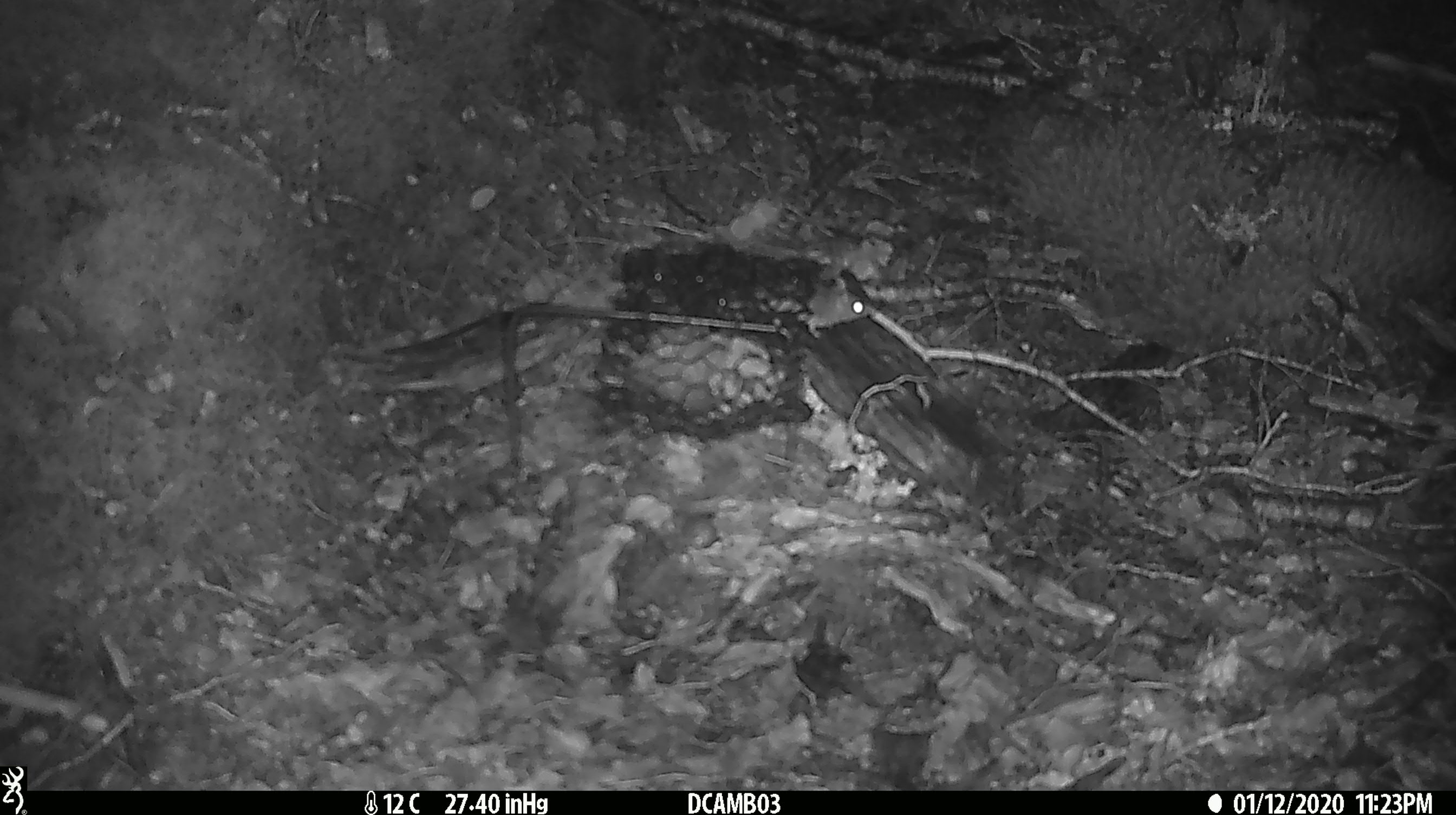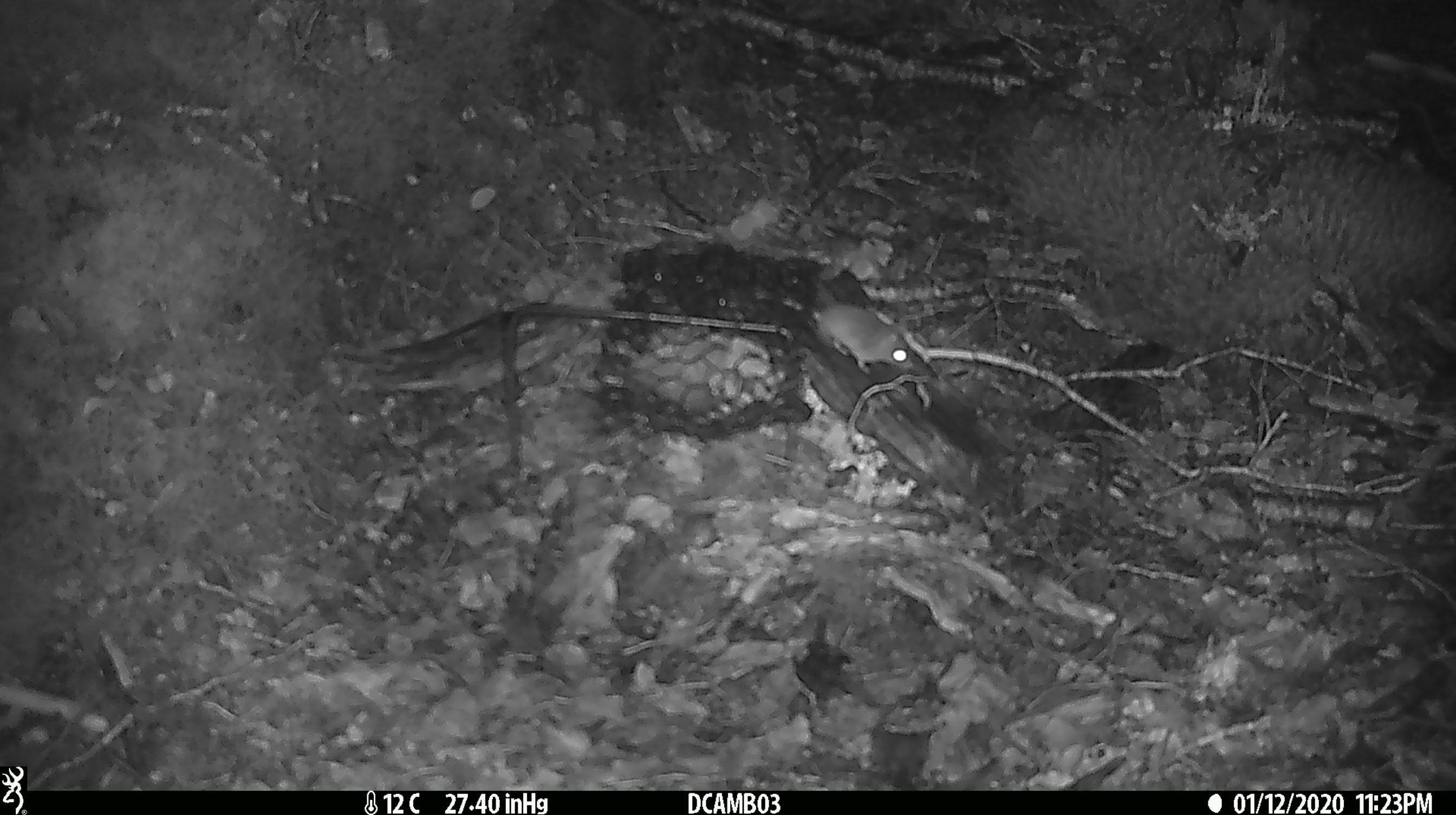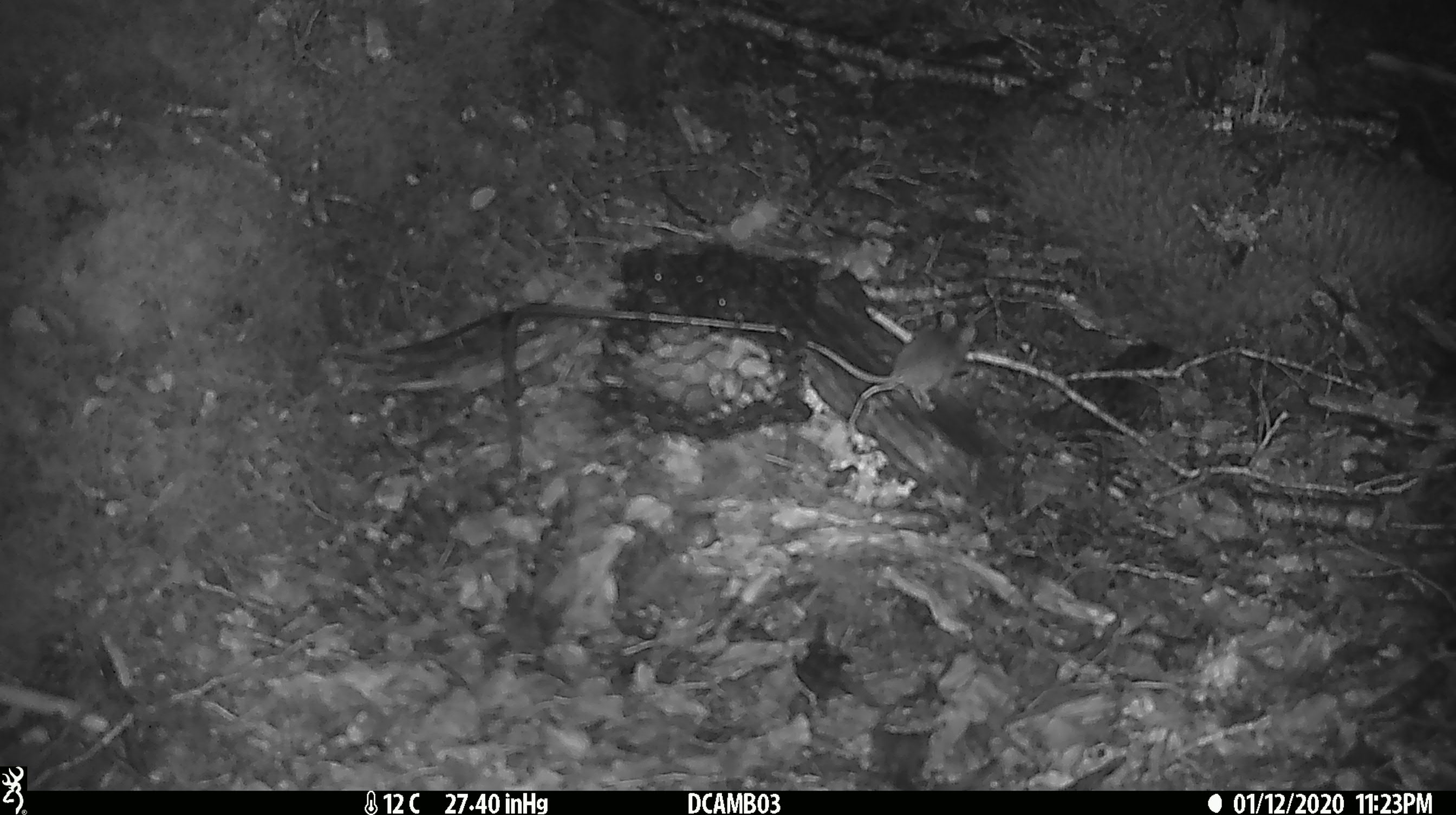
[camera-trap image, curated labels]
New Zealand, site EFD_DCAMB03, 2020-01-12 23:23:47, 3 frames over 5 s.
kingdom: Animalia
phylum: Chordata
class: Mammalia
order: Rodentia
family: Muridae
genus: Mus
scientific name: Mus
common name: mouse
Mouse (Mus).